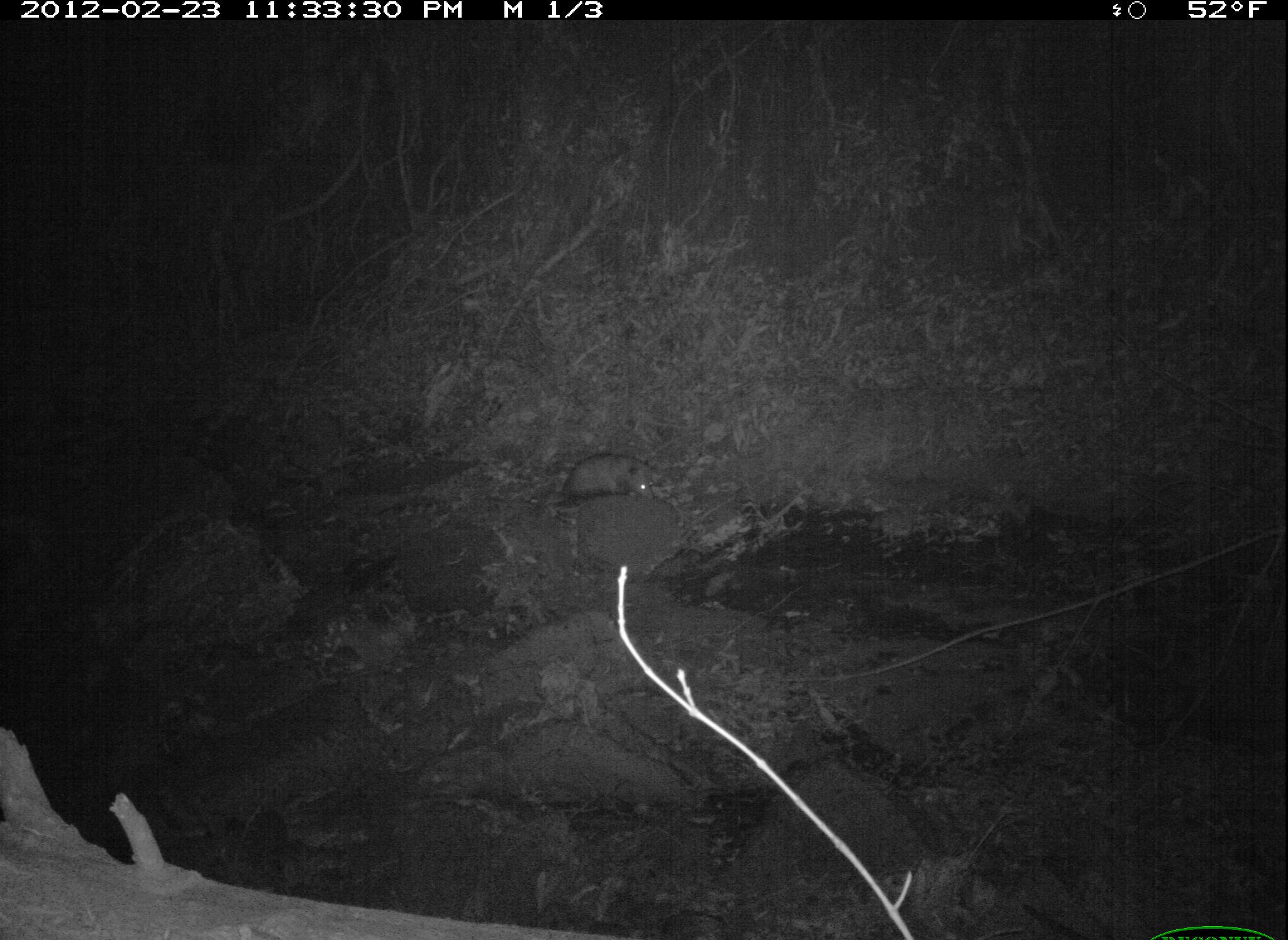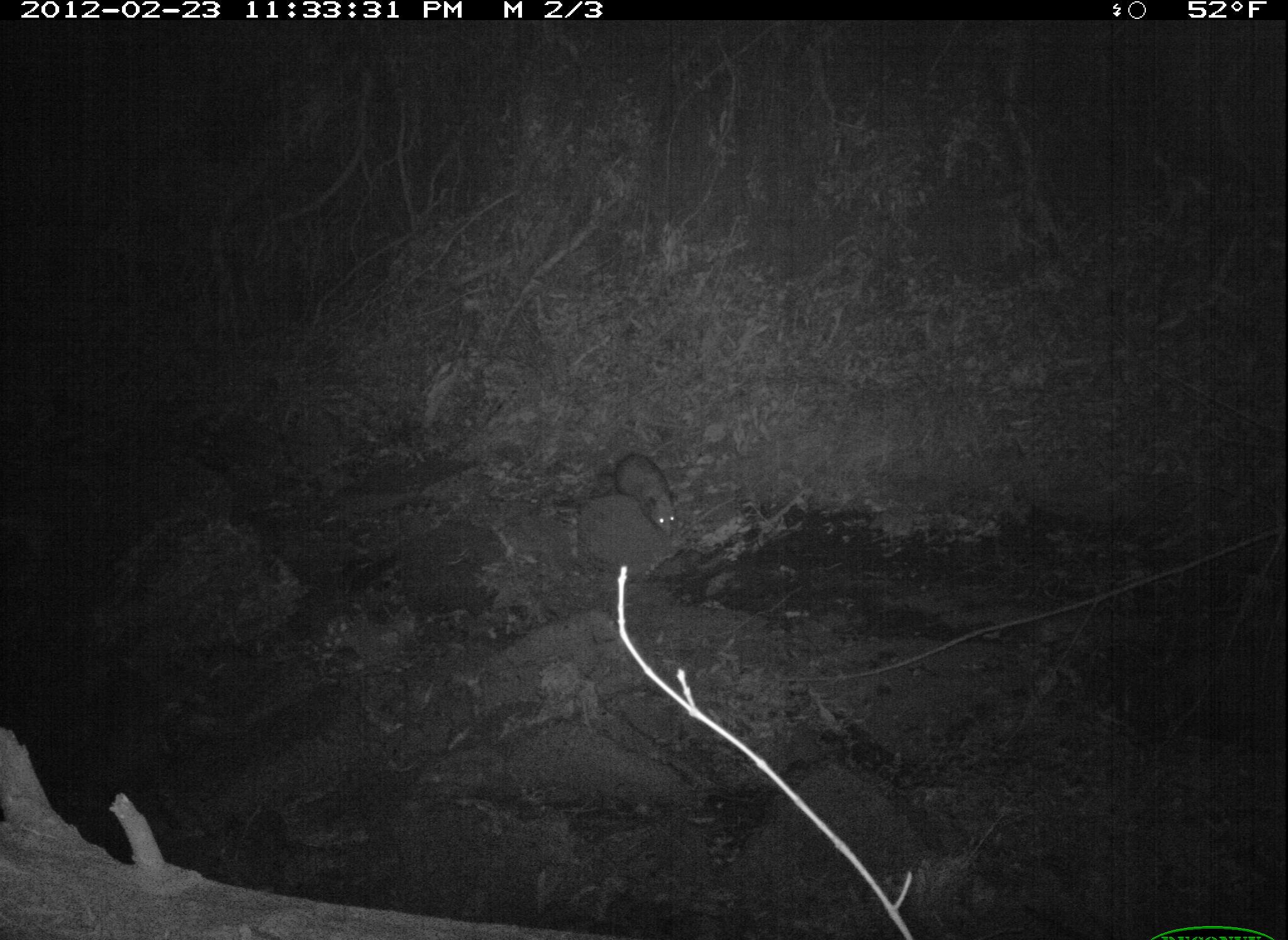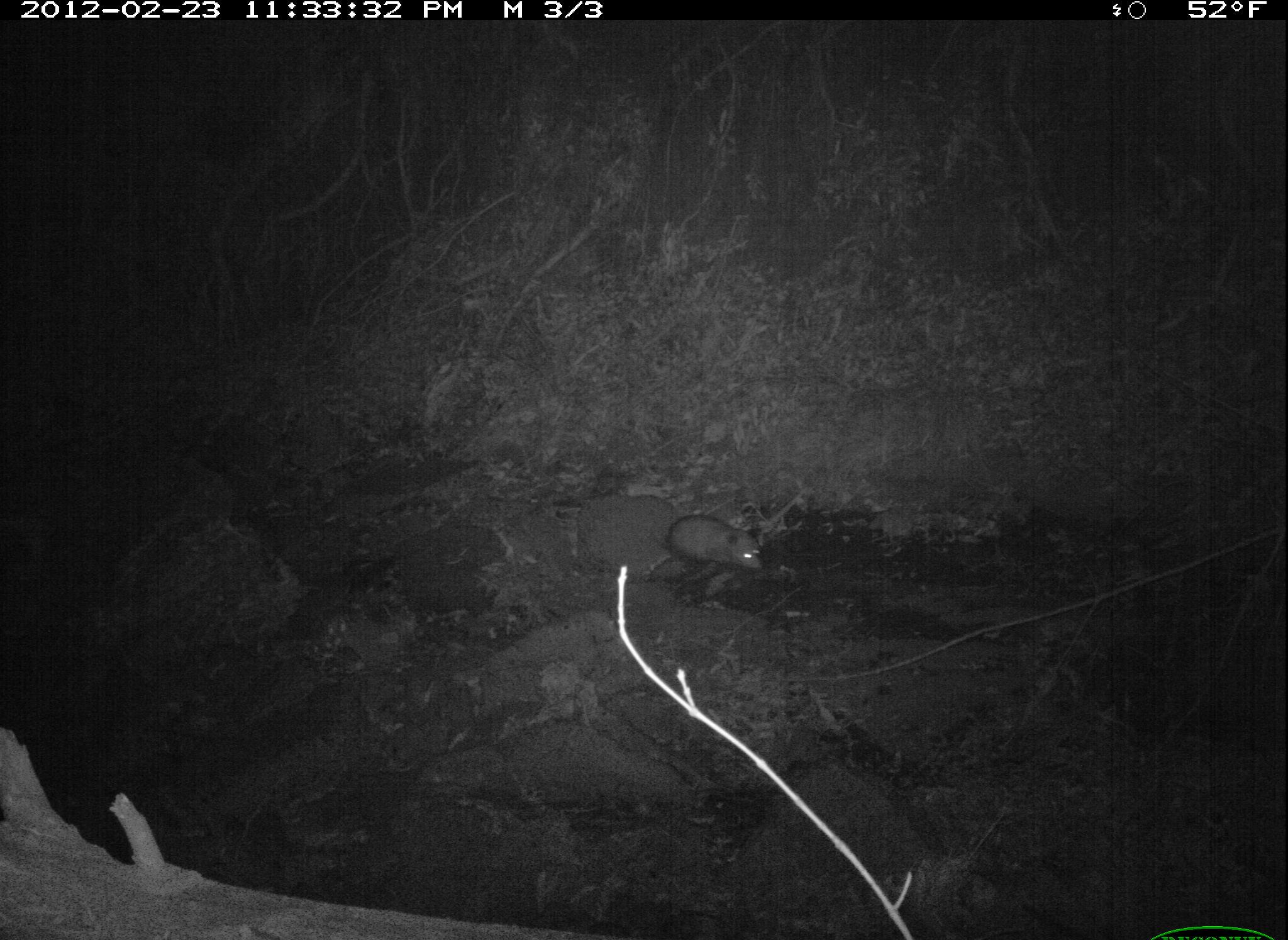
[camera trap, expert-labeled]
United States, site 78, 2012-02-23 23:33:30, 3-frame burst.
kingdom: Animalia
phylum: Chordata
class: Mammalia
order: Didelphimorphia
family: Didelphidae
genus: Didelphis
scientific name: Didelphis virginiana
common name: virginia opossum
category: opossum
Opossum (virginia opossum) (Didelphis virginiana).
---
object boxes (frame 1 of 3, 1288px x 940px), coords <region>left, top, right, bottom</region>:
opossum: <region>531, 437, 673, 517</region>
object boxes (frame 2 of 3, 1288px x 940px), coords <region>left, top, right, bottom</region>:
opossum: <region>597, 437, 713, 569</region>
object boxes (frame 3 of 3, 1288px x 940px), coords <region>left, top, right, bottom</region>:
opossum: <region>631, 507, 784, 585</region>